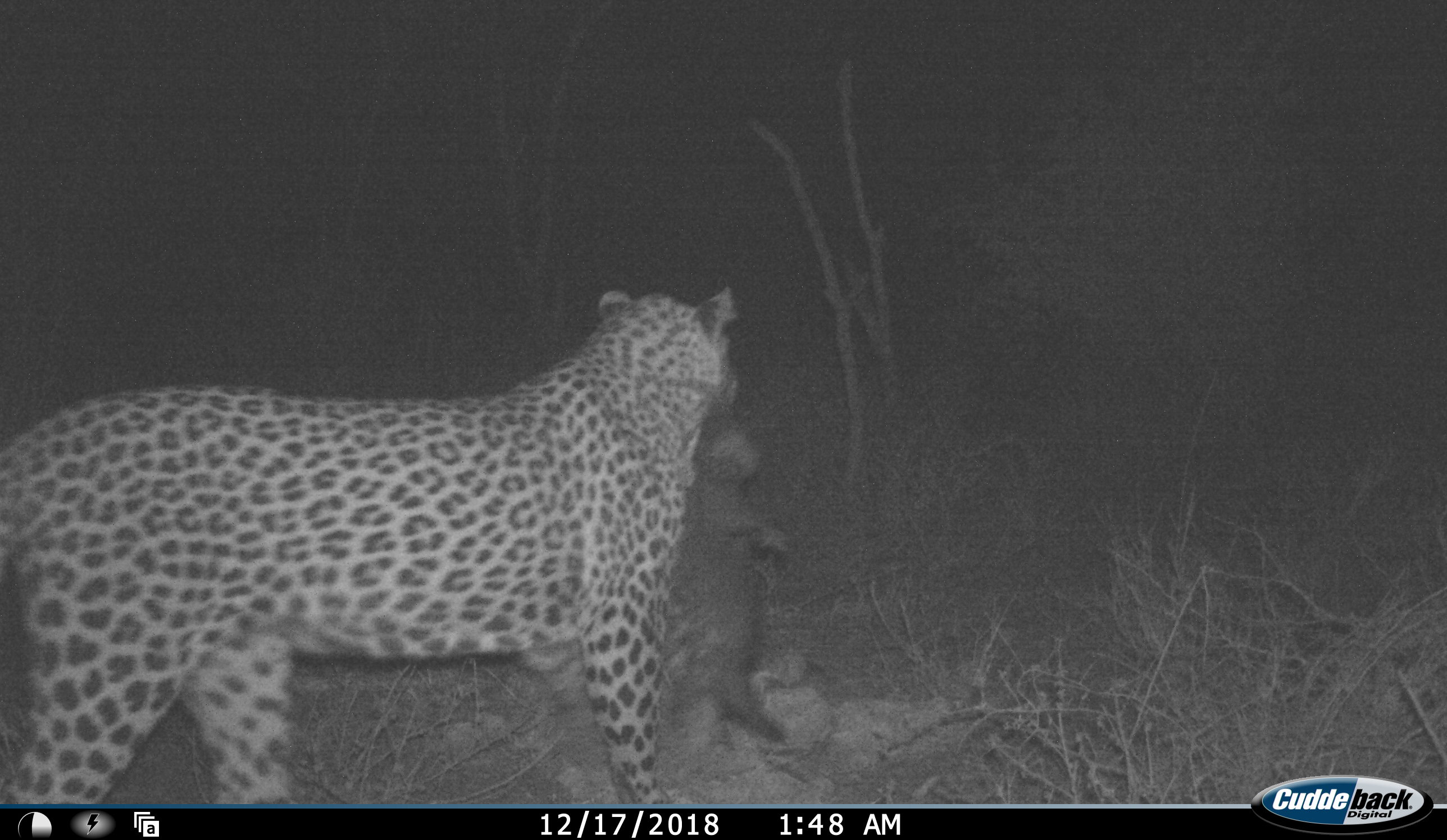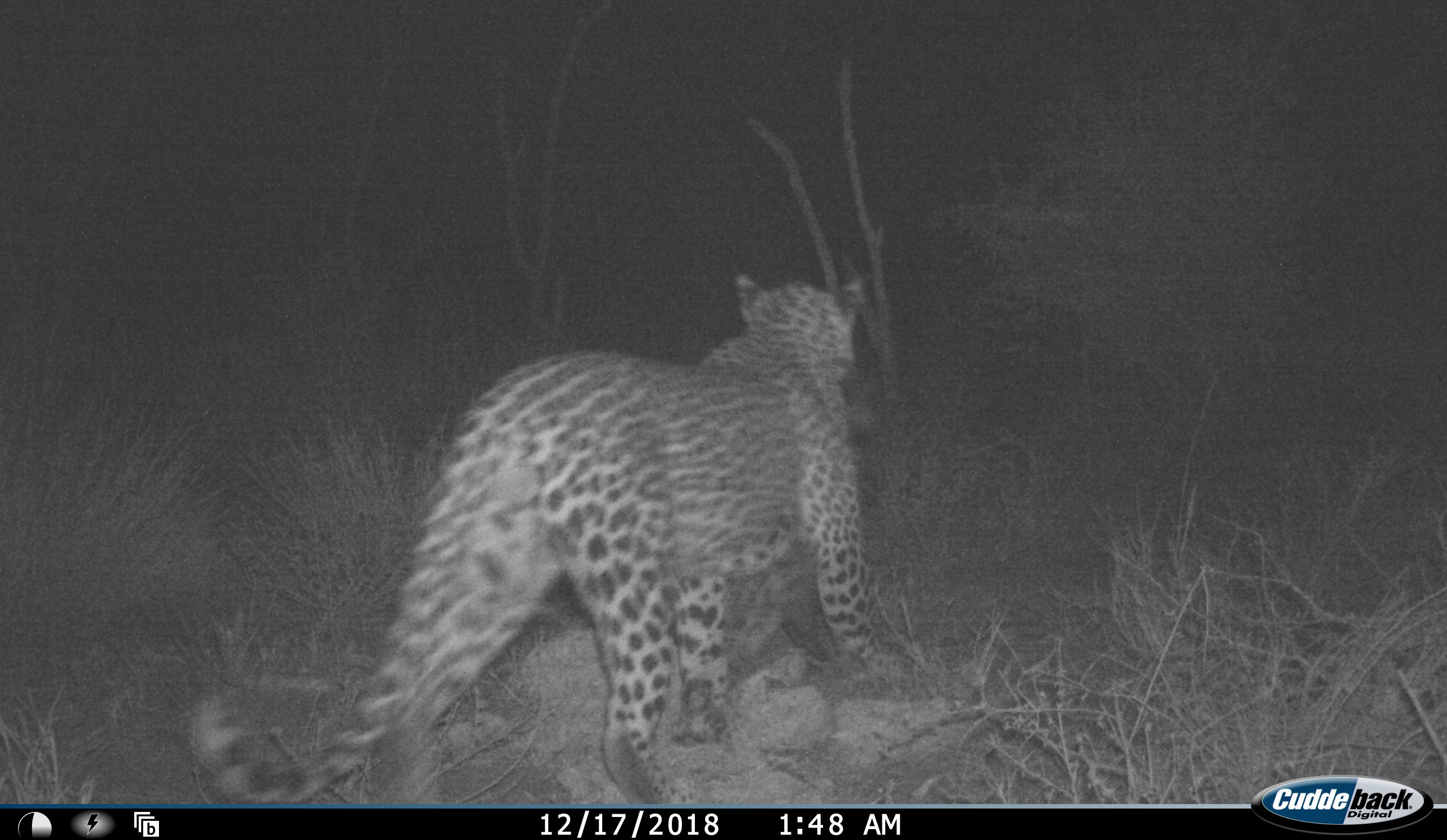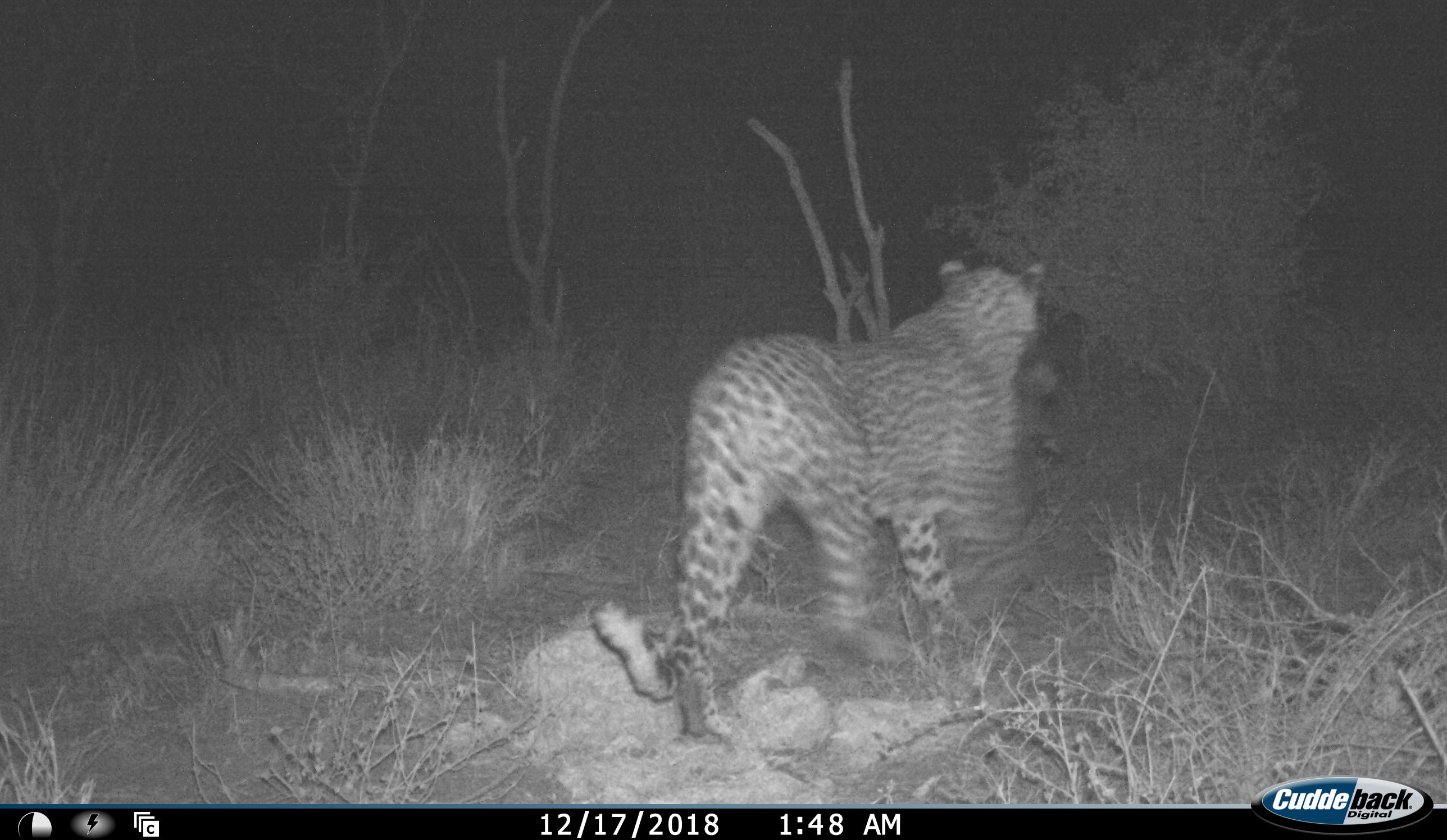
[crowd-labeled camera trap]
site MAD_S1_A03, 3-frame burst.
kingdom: Animalia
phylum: Chordata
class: Mammalia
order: Carnivora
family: Felidae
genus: Panthera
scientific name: Panthera pardus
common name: leopard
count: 1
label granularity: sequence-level